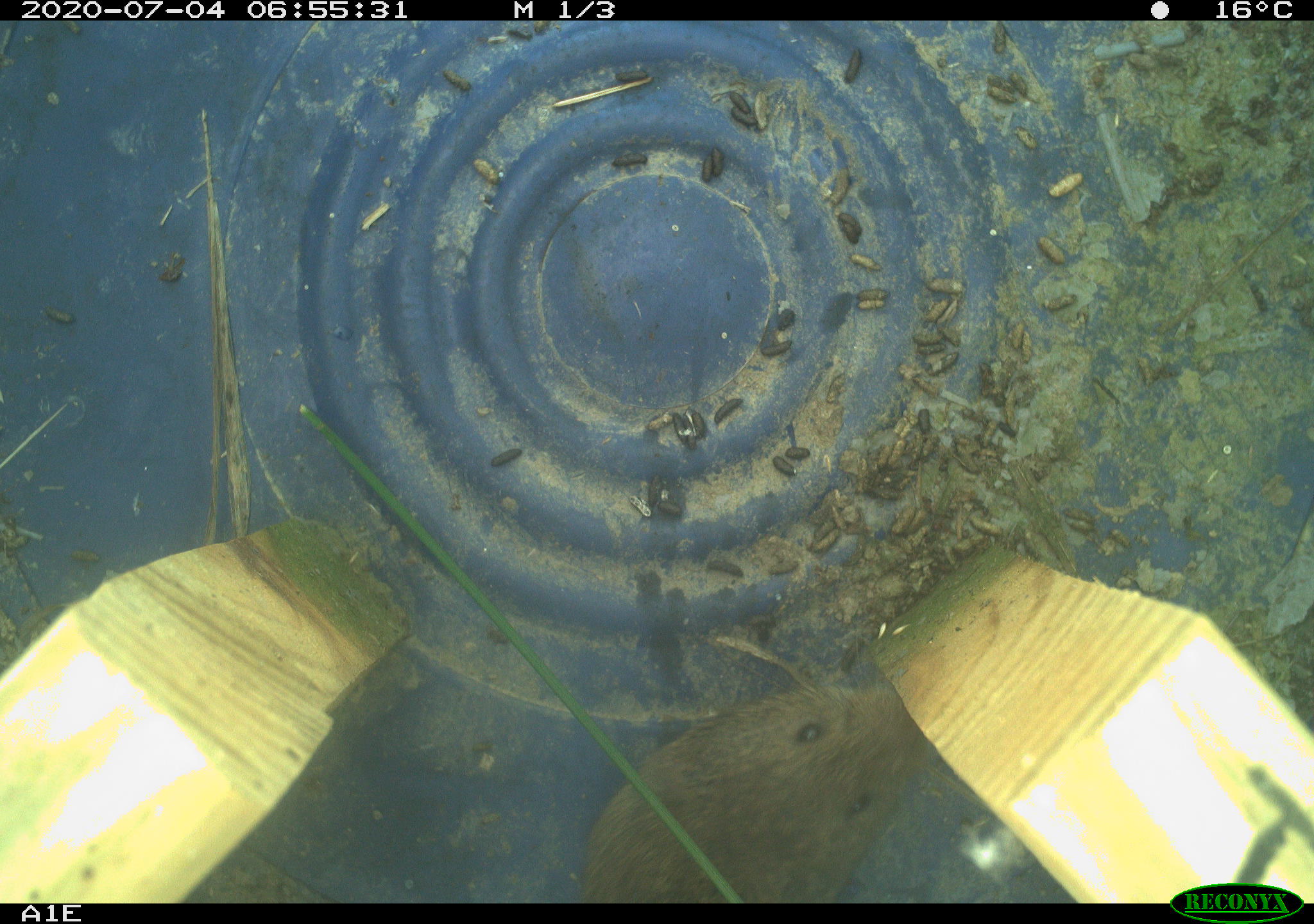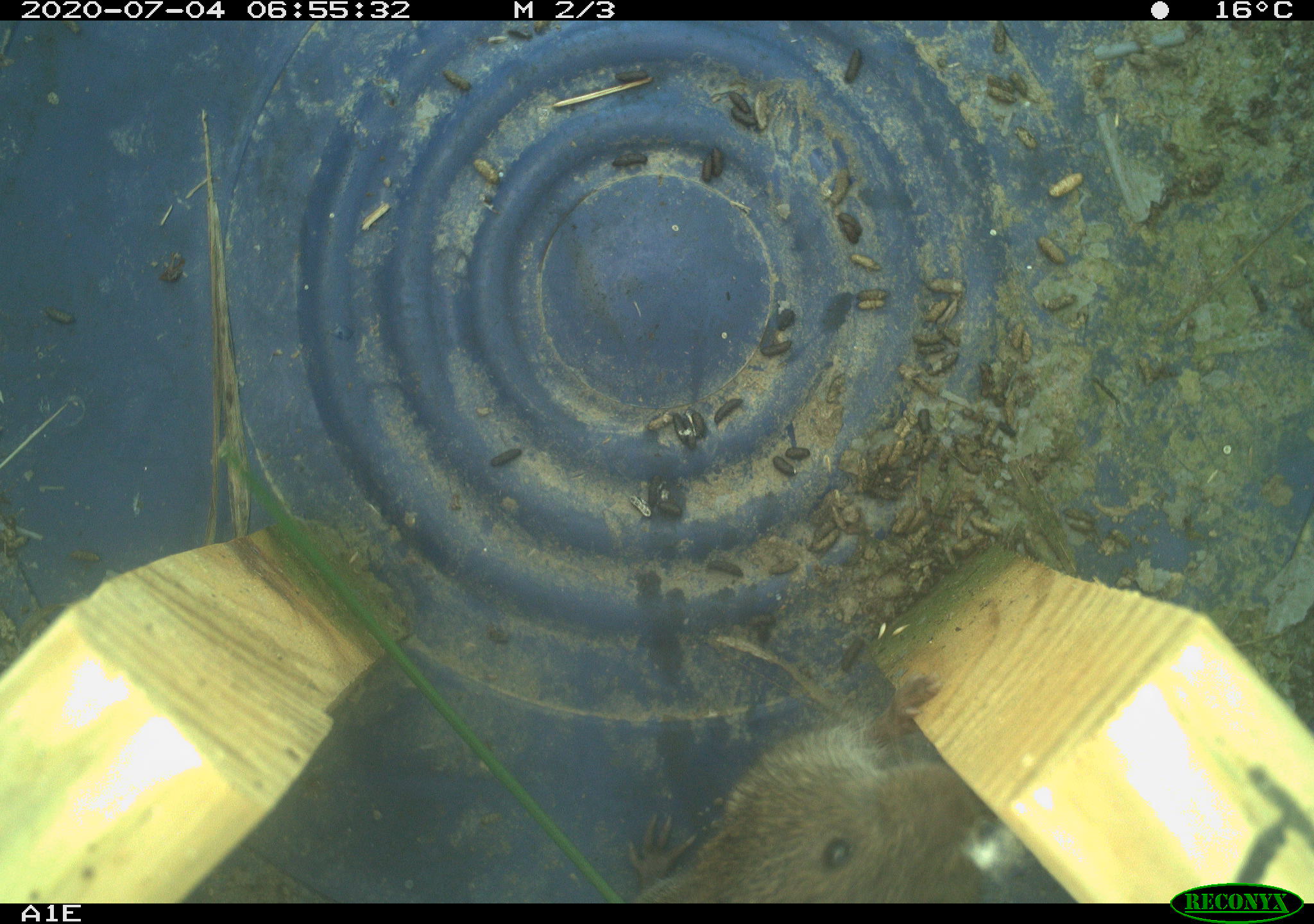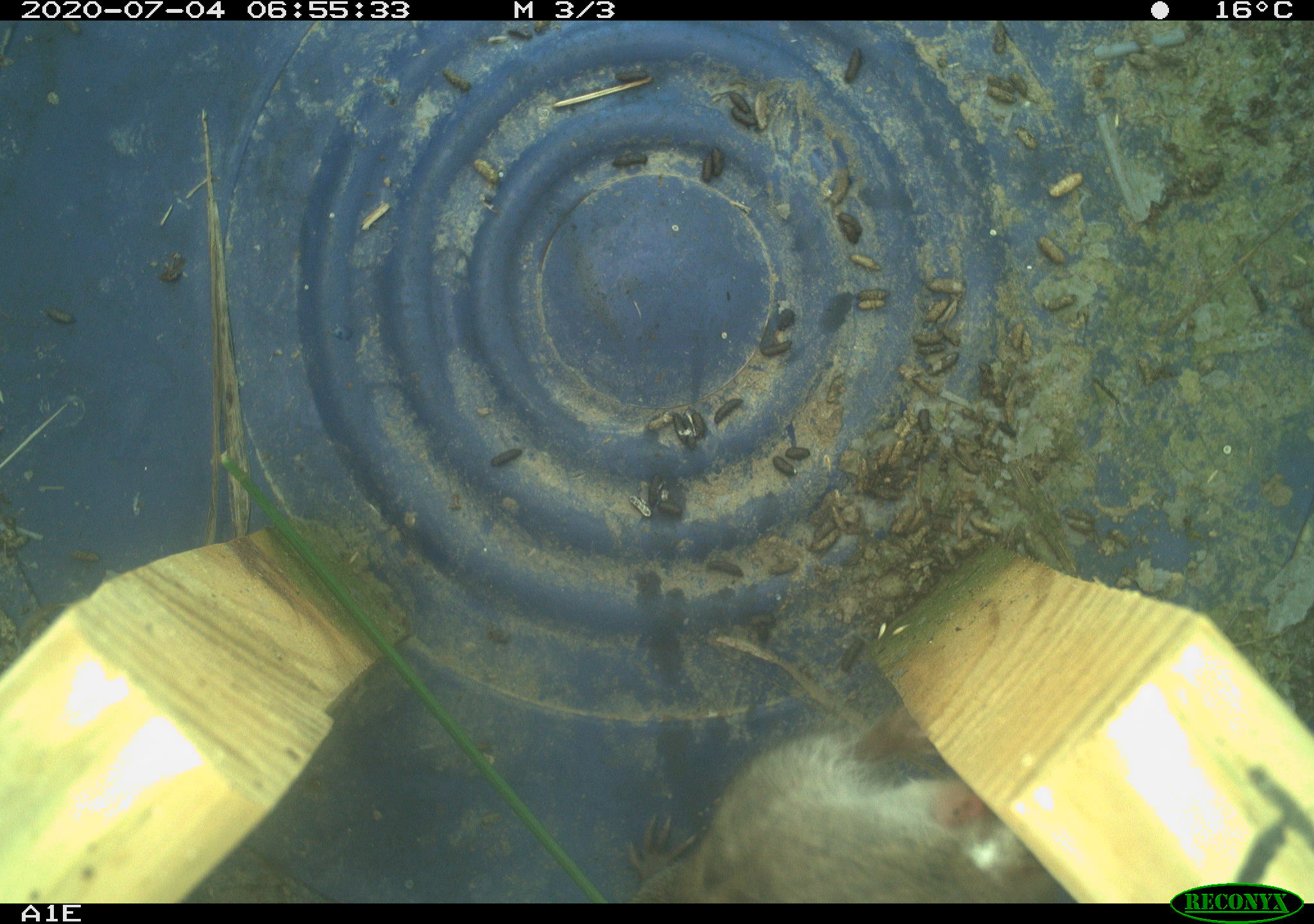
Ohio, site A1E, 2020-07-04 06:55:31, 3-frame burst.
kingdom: Animalia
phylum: Chordata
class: Mammalia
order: Rodentia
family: Cricetidae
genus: Microtus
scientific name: Microtus pennsylvanicus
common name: meadow vole